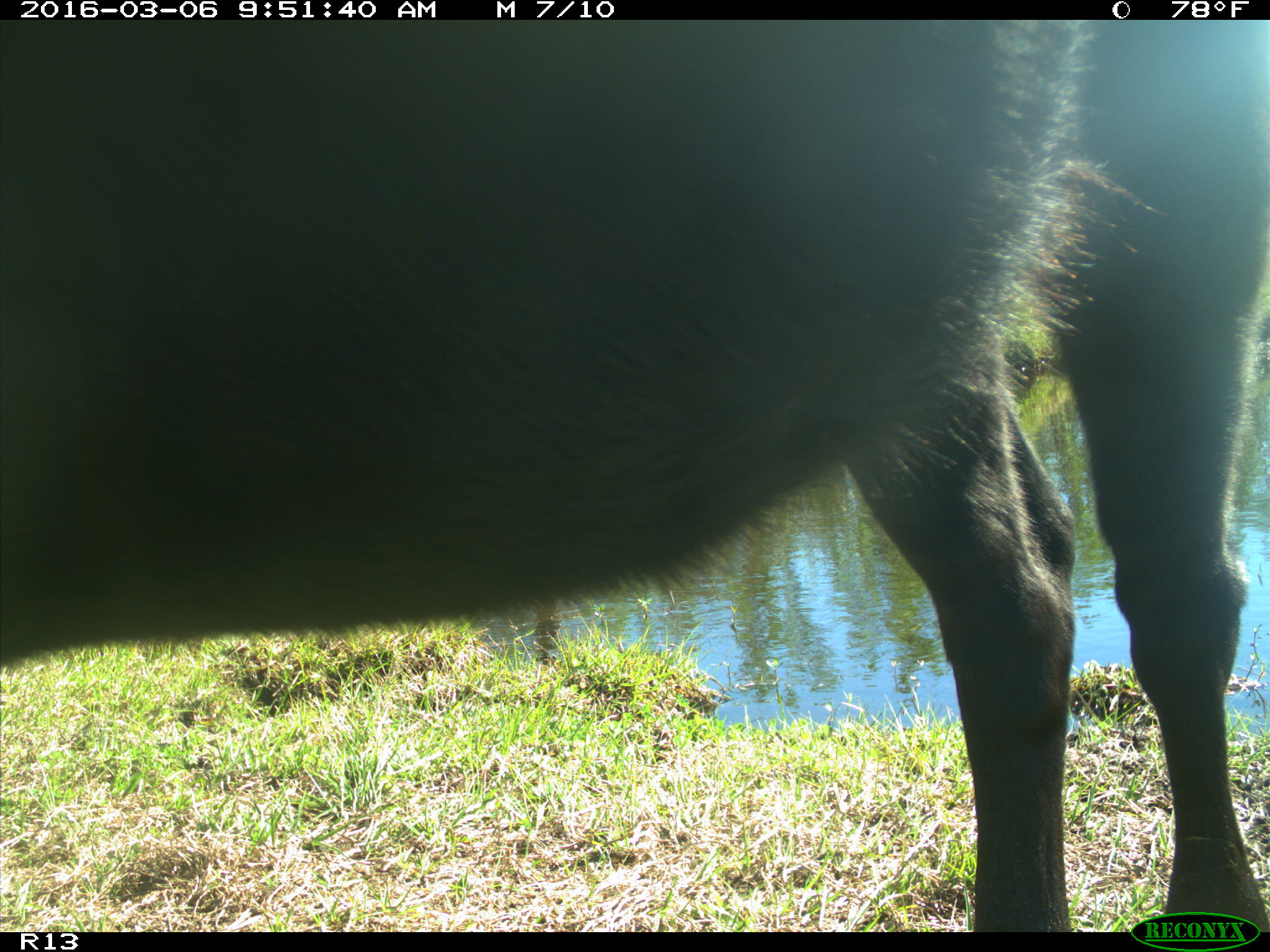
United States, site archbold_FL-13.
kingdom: Animalia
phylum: Chordata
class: Mammalia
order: Artiodactyla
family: Bovidae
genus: Bos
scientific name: Bos taurus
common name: domestic cow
Bos taurus (domestic cow).